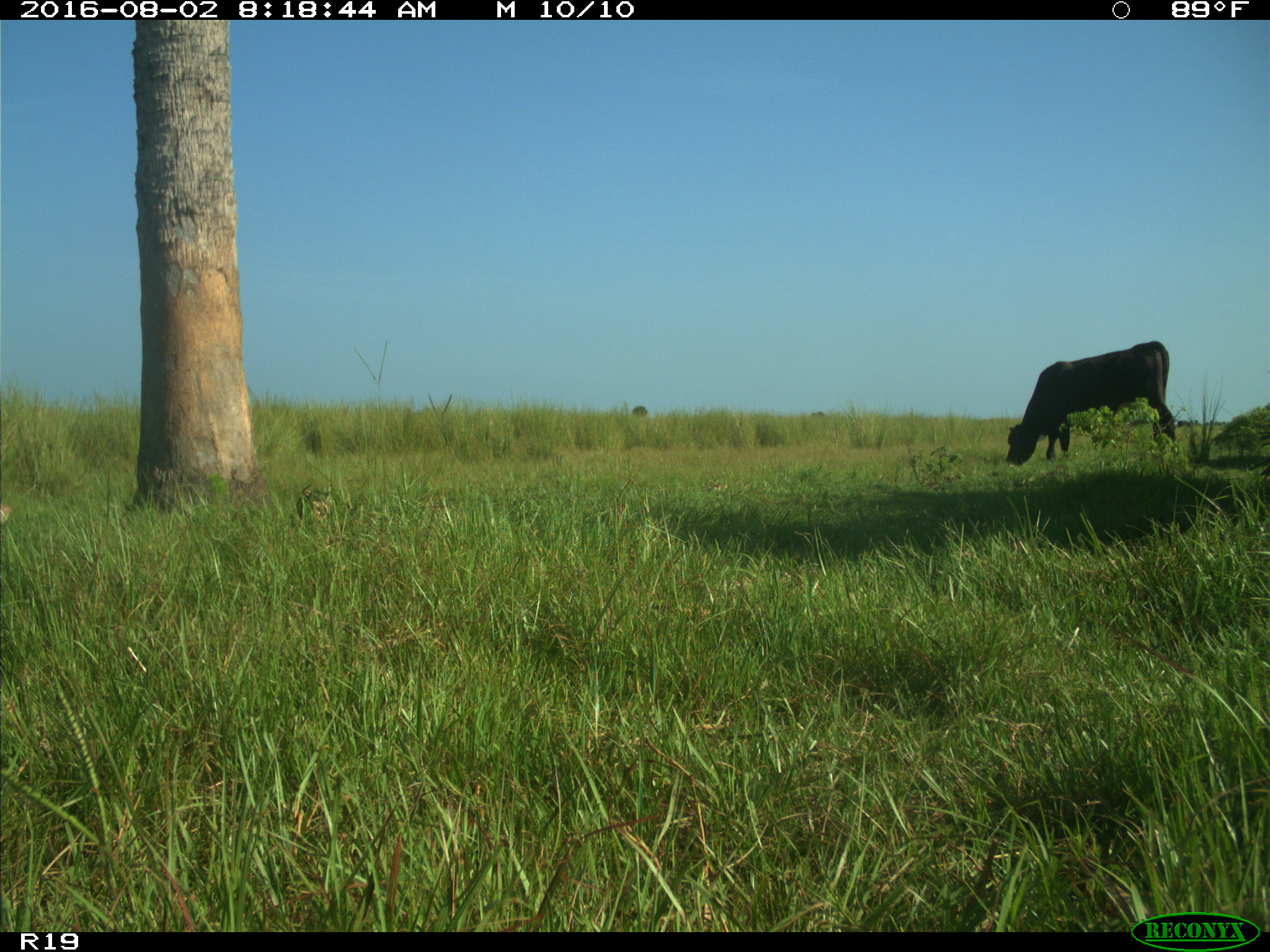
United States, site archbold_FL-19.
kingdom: Animalia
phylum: Chordata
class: Mammalia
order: Artiodactyla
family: Bovidae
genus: Bos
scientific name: Bos taurus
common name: domestic cow